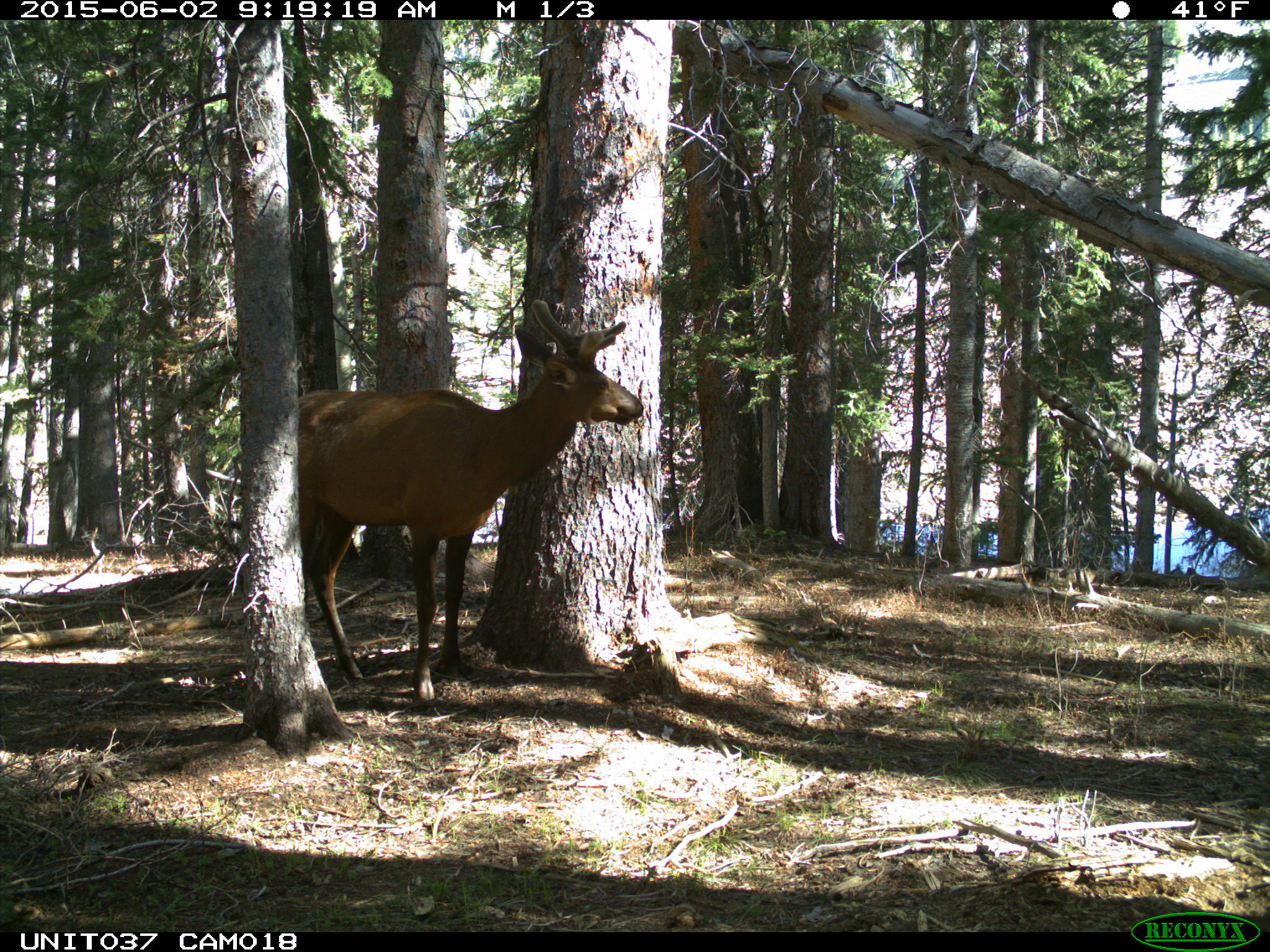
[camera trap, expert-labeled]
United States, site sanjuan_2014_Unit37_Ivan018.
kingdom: Animalia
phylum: Chordata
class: Mammalia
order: Artiodactyla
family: Cervidae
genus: Cervus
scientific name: Cervus elaphus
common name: red deer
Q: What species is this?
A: Cervus elaphus (red deer).